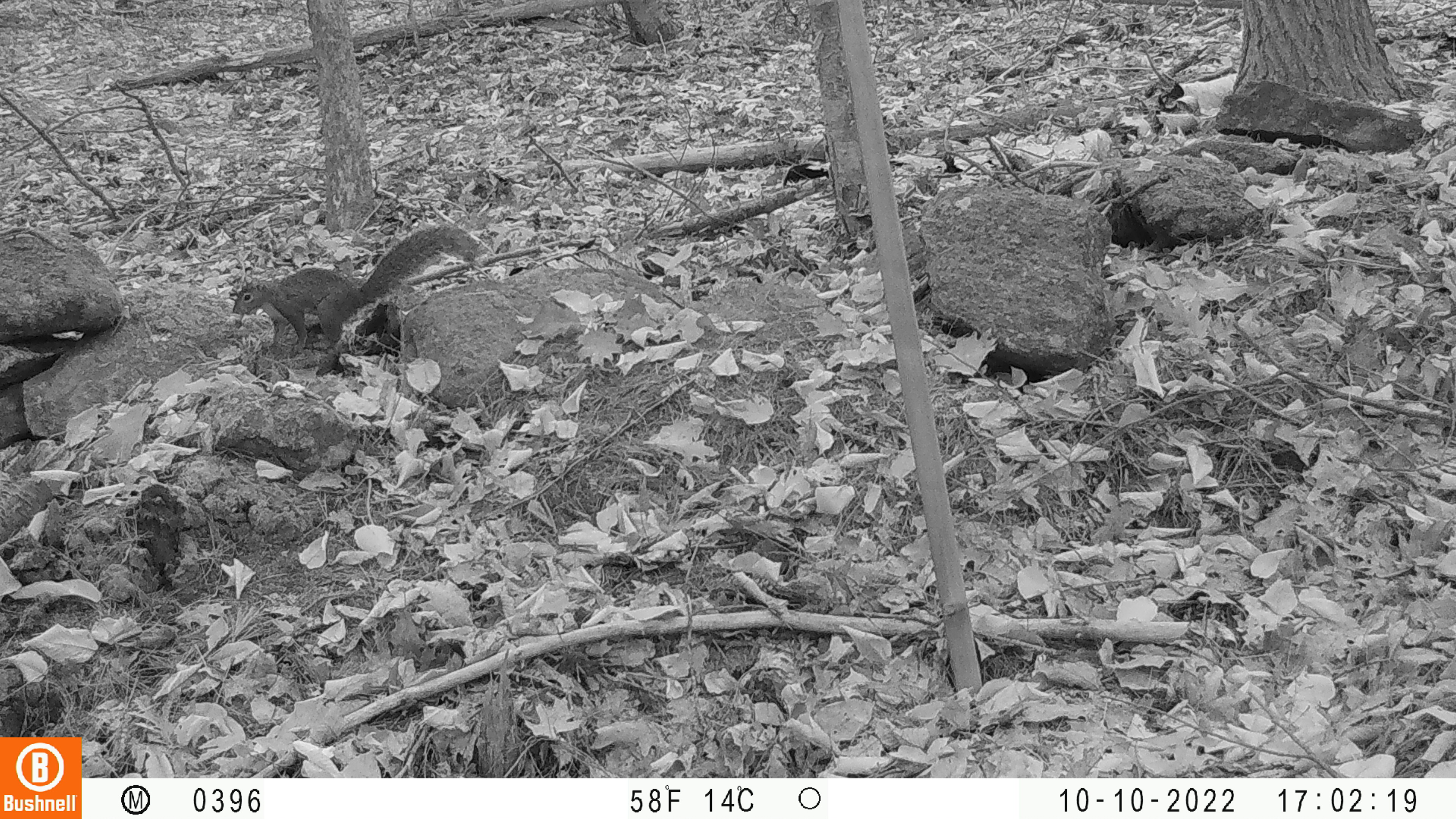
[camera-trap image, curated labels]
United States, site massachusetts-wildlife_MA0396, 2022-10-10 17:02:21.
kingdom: Animalia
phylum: Chordata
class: Mammalia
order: Rodentia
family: Sciuridae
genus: Sciurus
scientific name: Sciurus carolinensis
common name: gray squirrel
Gray squirrel (Sciurus carolinensis).